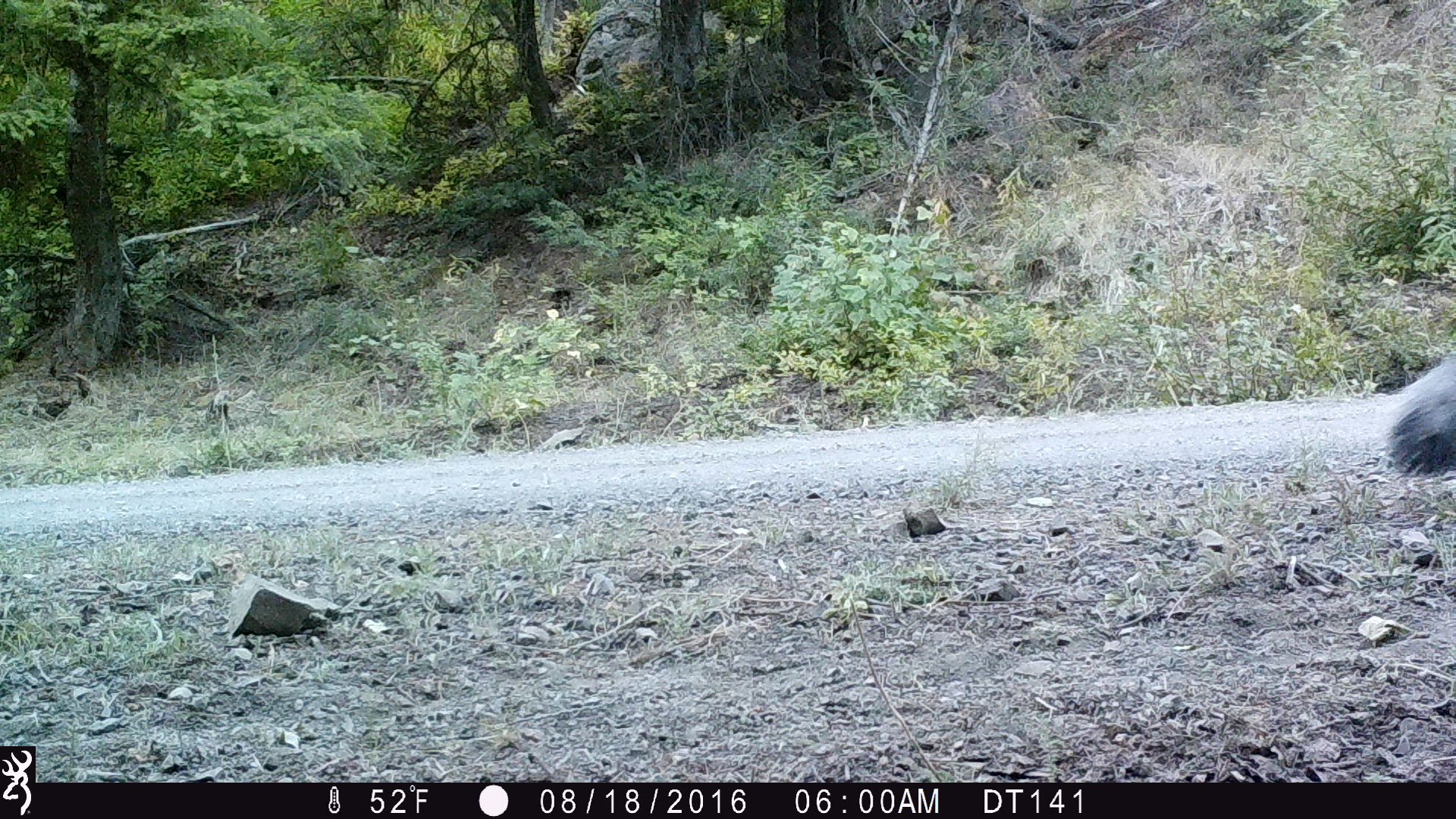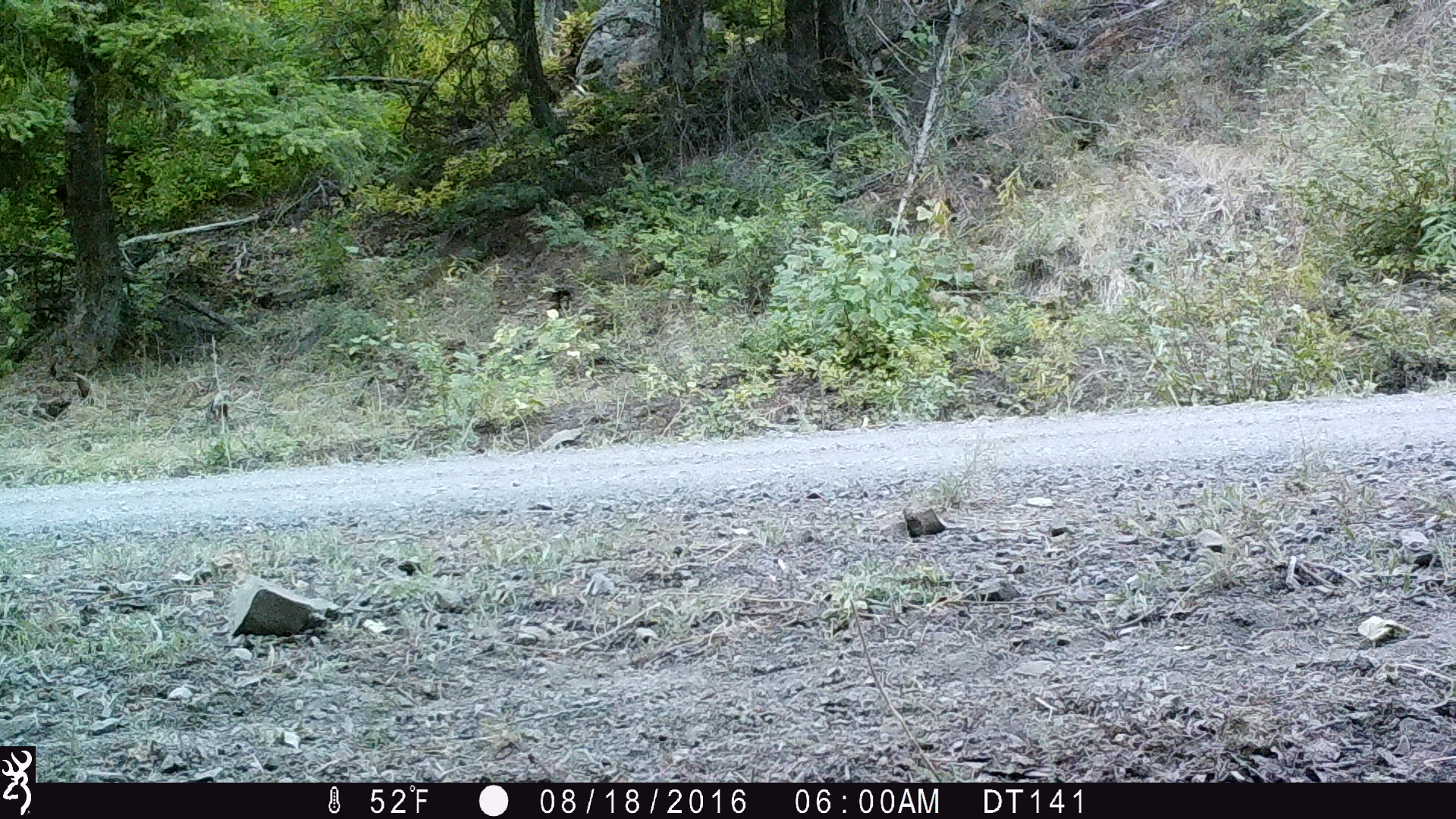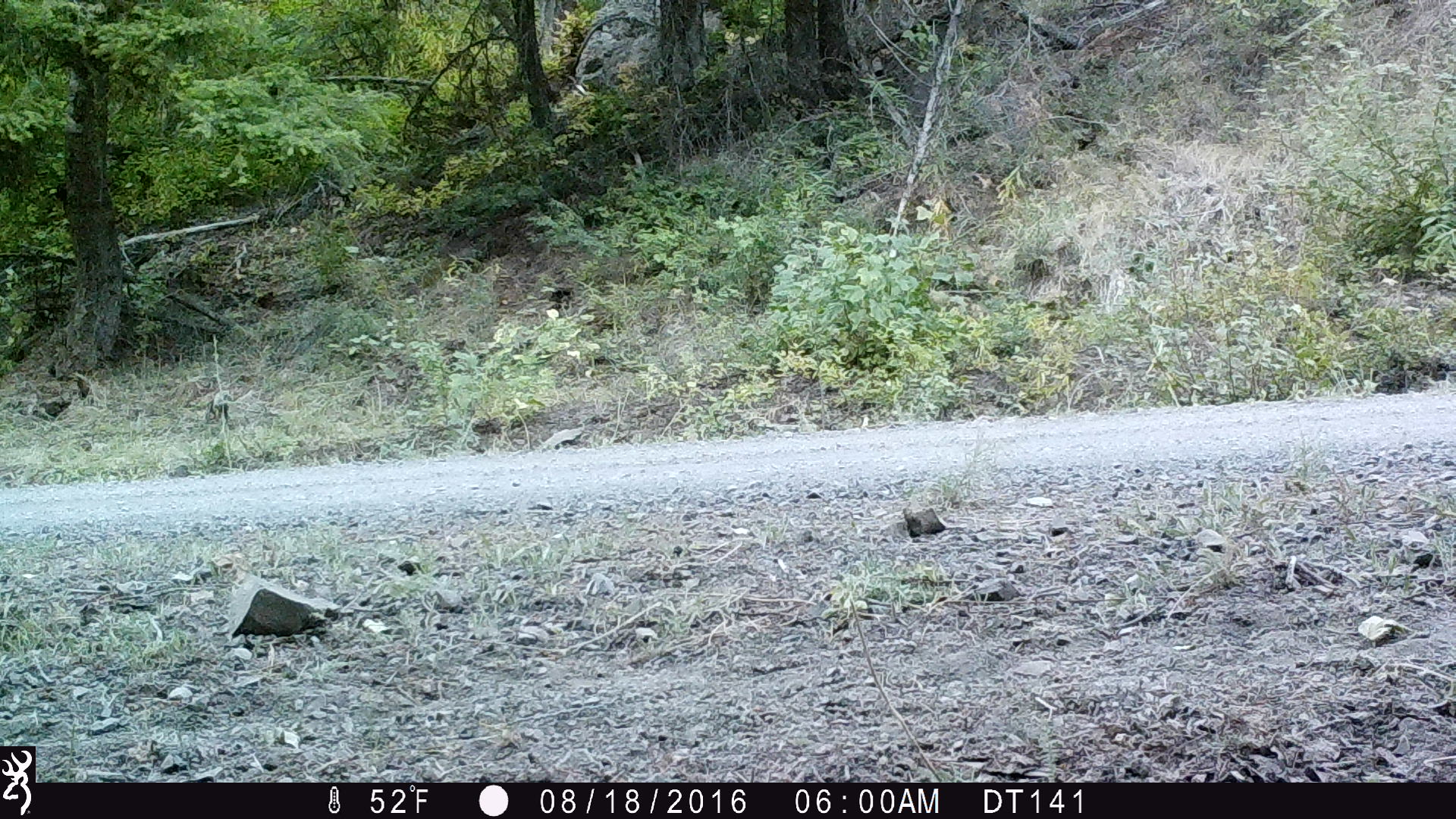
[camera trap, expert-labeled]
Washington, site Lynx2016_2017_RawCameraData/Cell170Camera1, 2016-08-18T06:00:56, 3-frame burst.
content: unidentified animal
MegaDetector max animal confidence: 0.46